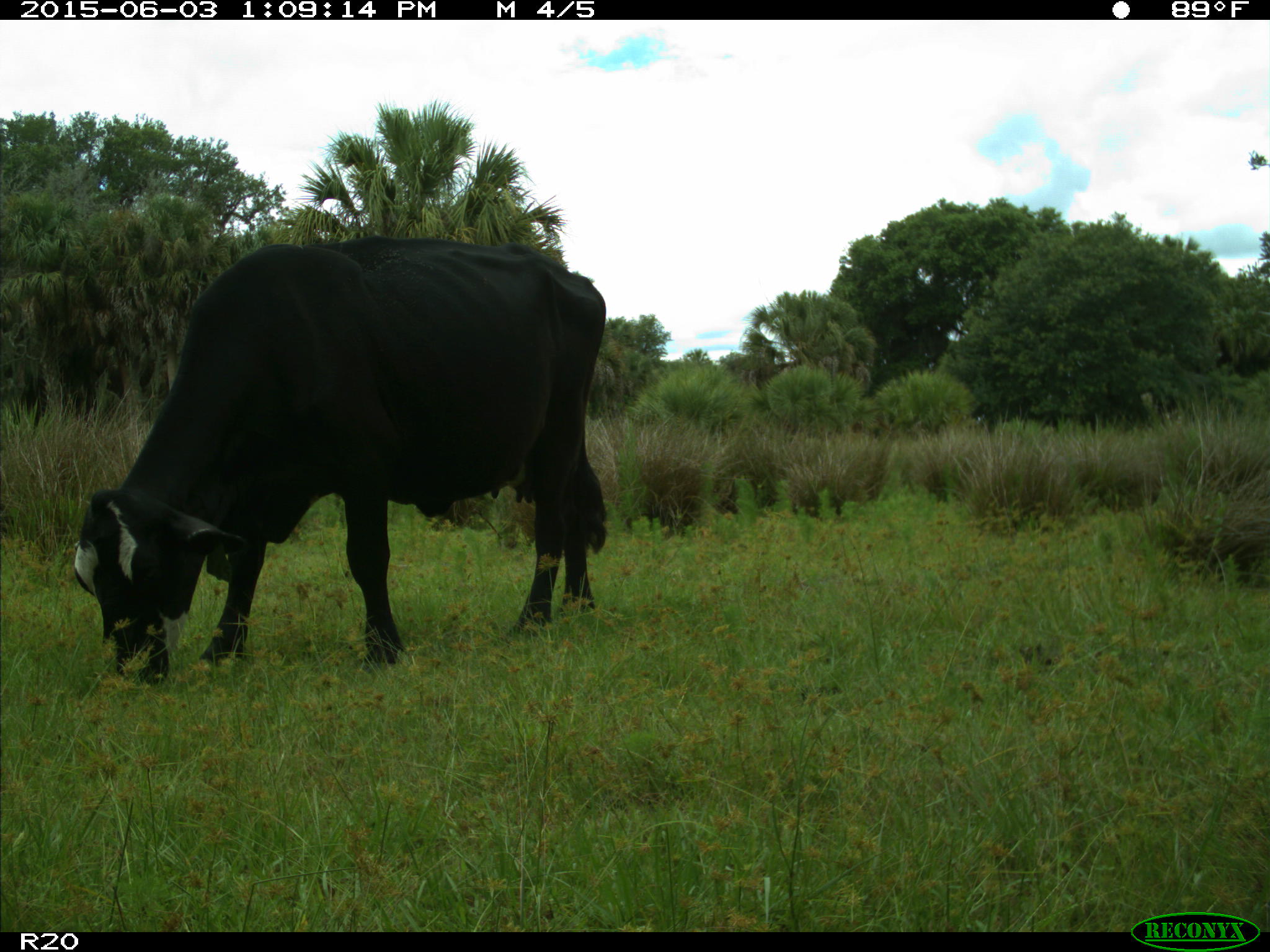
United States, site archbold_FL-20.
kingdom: Animalia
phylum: Chordata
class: Mammalia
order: Artiodactyla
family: Bovidae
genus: Bos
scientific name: Bos taurus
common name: domestic cow